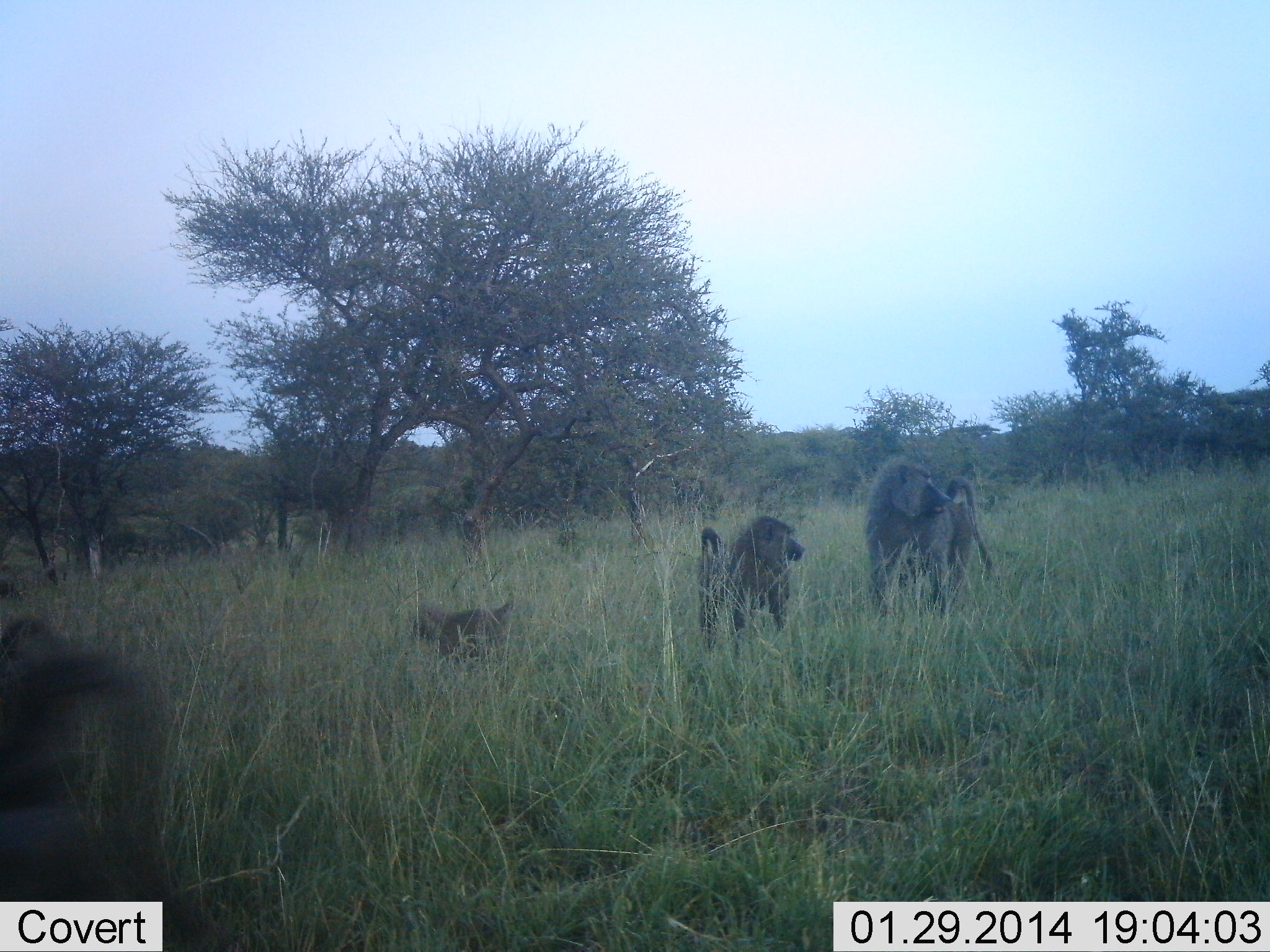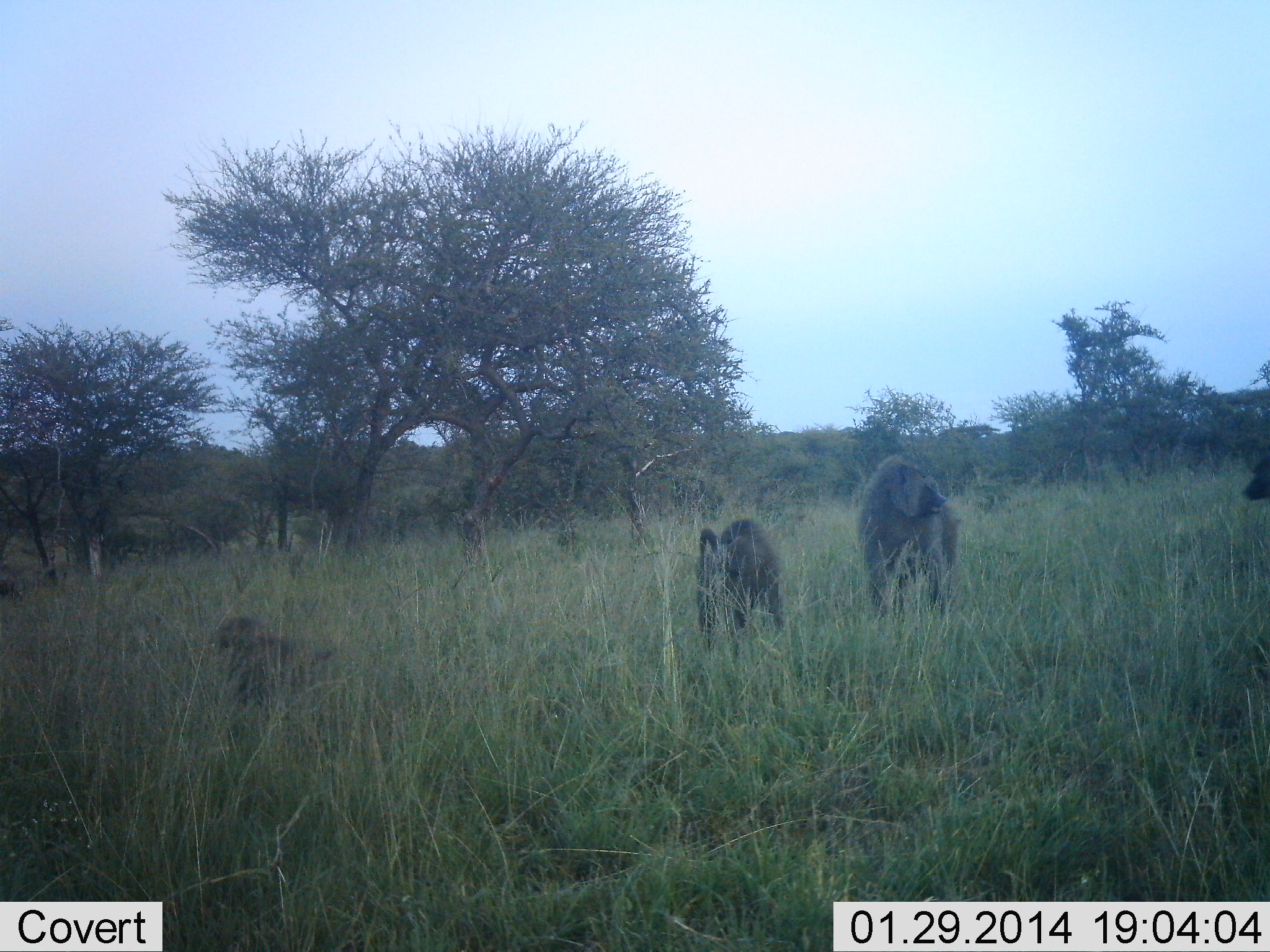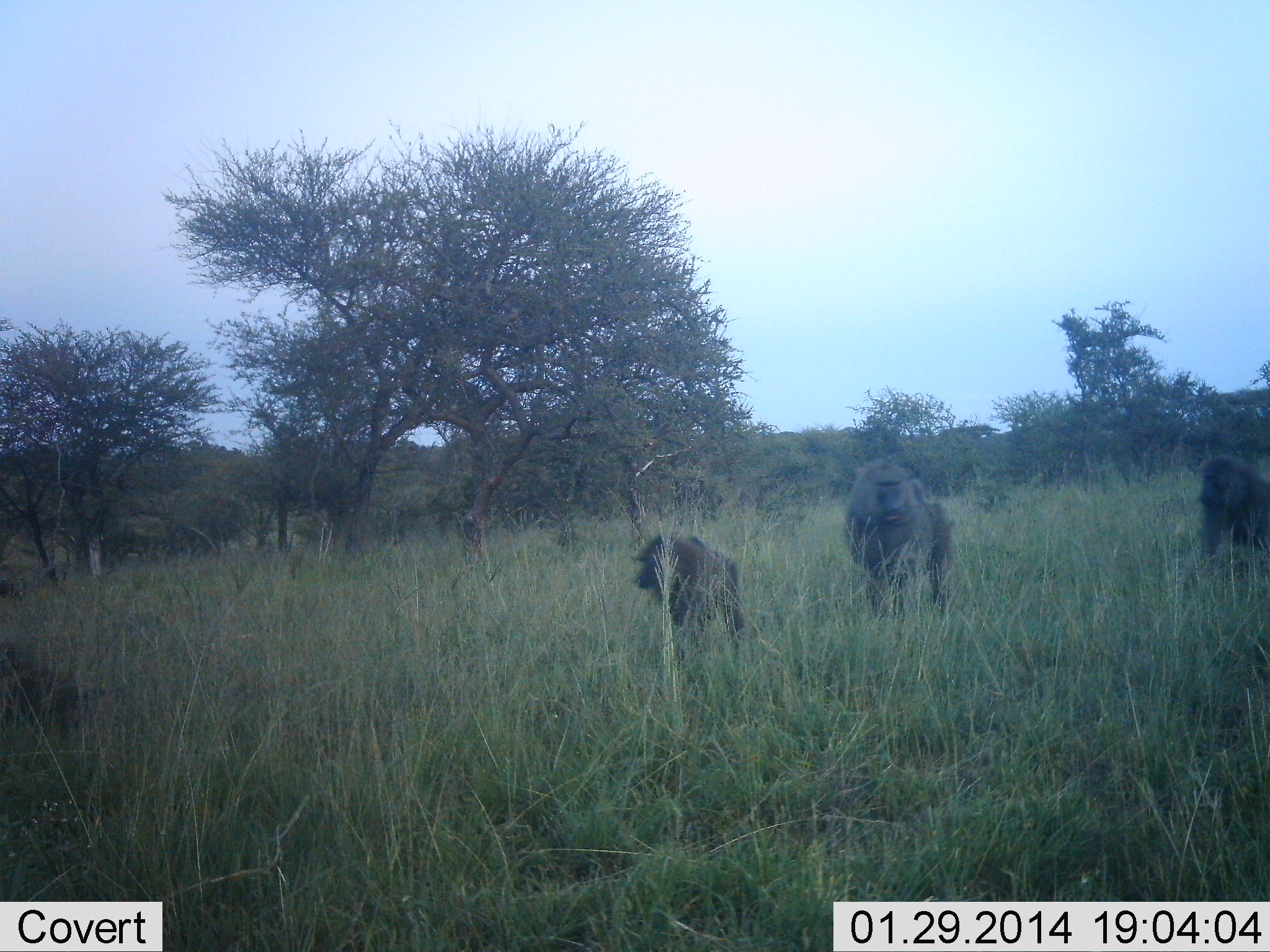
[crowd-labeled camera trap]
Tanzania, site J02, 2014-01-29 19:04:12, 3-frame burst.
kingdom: Animalia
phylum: Chordata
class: Mammalia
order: Primates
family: Cercopithecidae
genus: Papio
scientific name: Papio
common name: baboon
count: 5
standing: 20%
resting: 0%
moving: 90%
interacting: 0%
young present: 50%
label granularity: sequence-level